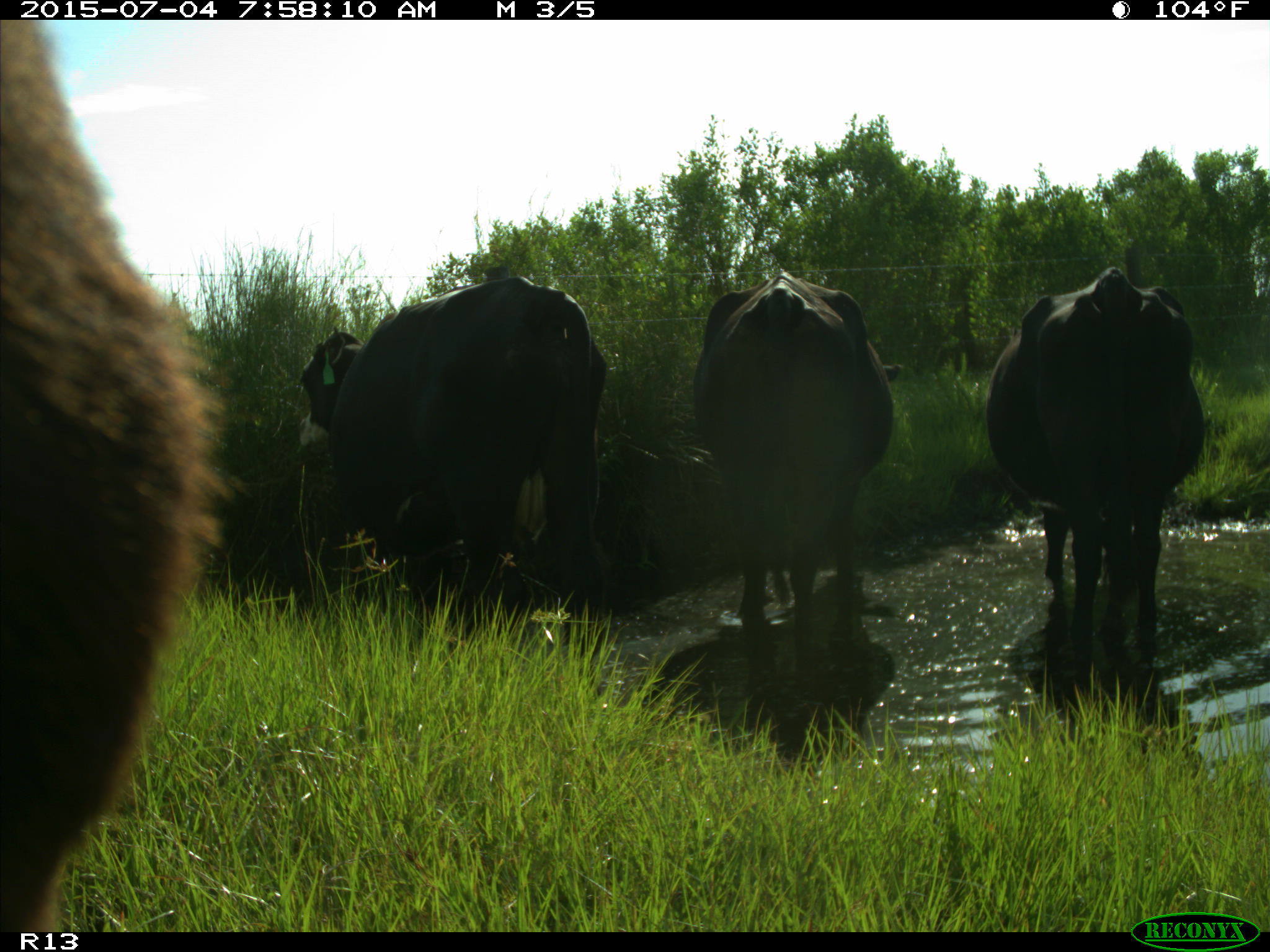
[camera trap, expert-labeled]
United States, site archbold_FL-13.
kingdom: Animalia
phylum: Chordata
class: Mammalia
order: Artiodactyla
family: Bovidae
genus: Bos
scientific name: Bos taurus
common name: domestic cow